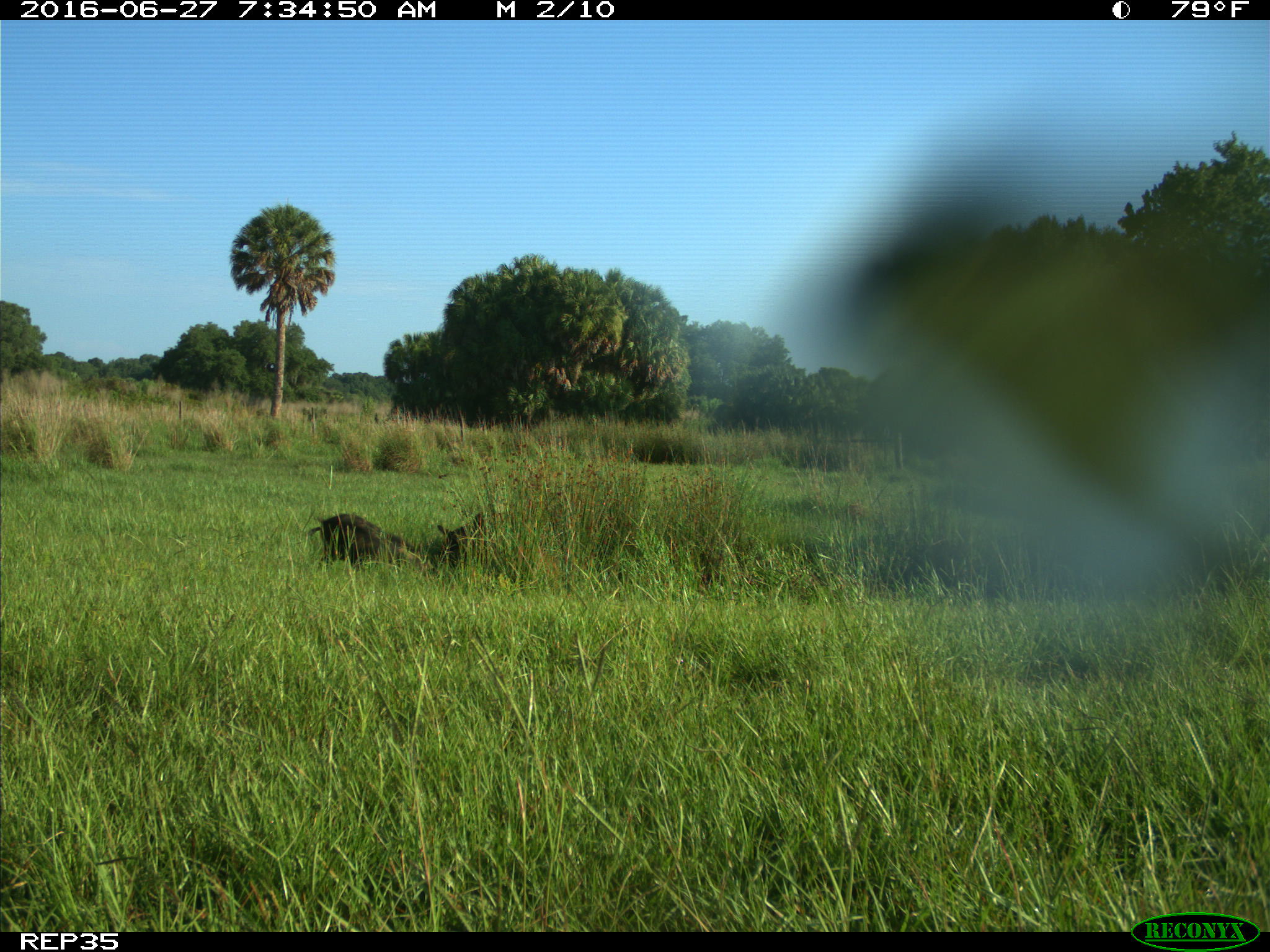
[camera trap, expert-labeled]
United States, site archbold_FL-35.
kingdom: Animalia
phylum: Chordata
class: Mammalia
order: Artiodactyla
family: Suidae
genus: Sus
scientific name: Sus scrofa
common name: wild boar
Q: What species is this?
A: Sus scrofa (wild boar).